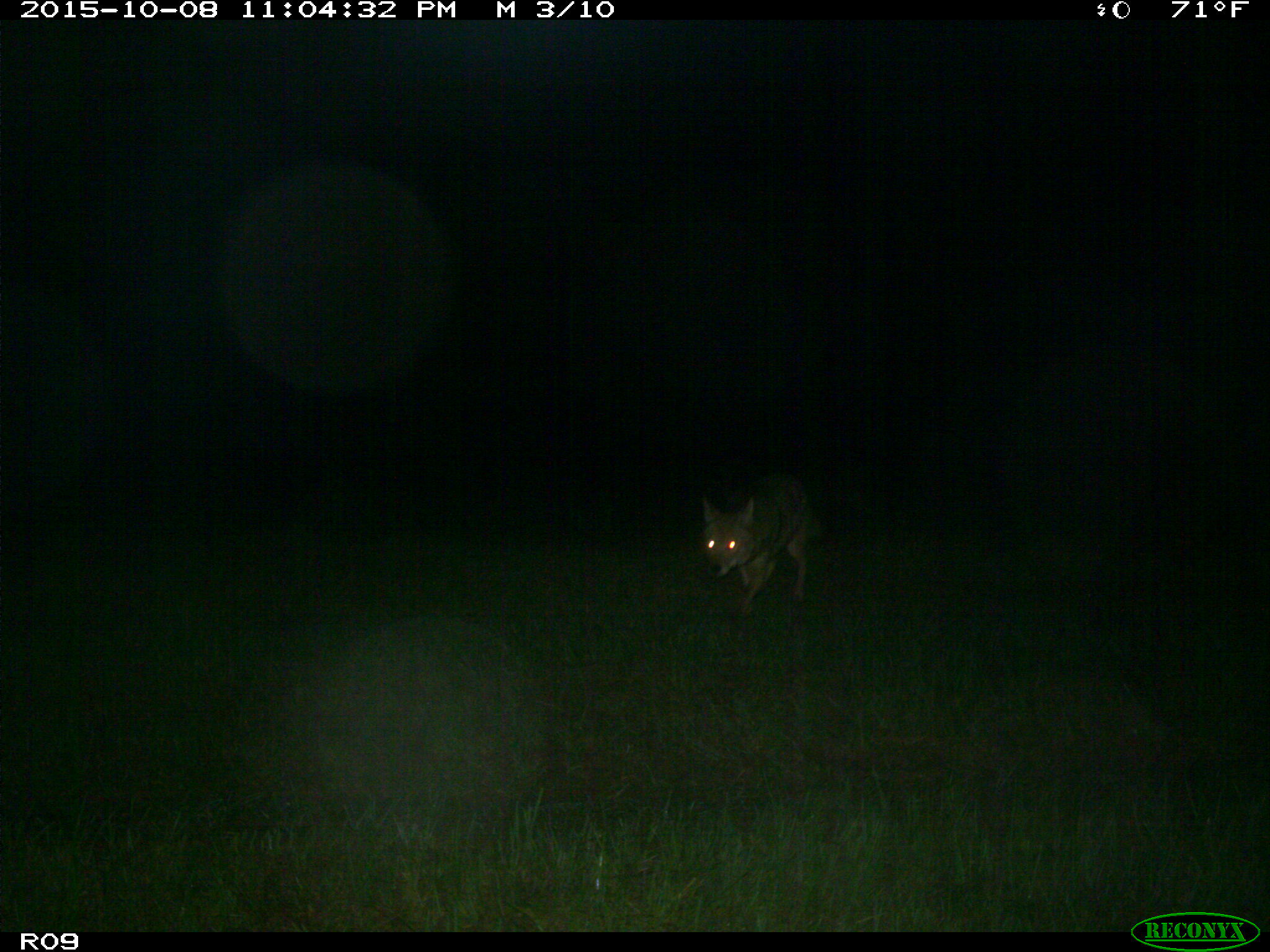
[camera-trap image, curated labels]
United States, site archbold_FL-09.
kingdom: Animalia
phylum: Chordata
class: Mammalia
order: Carnivora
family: Canidae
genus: Canis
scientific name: Canis latrans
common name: coyote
Canis latrans (coyote).